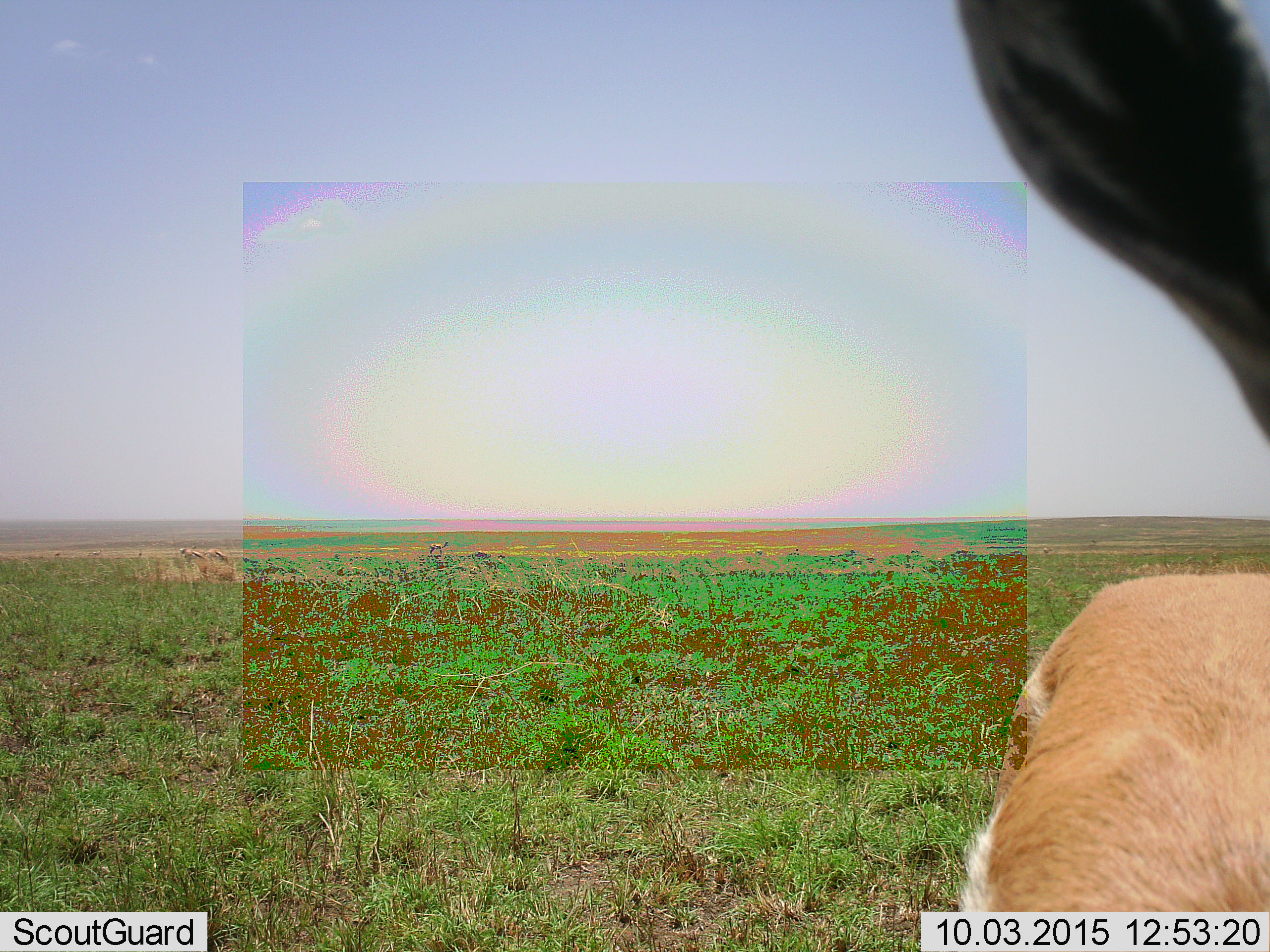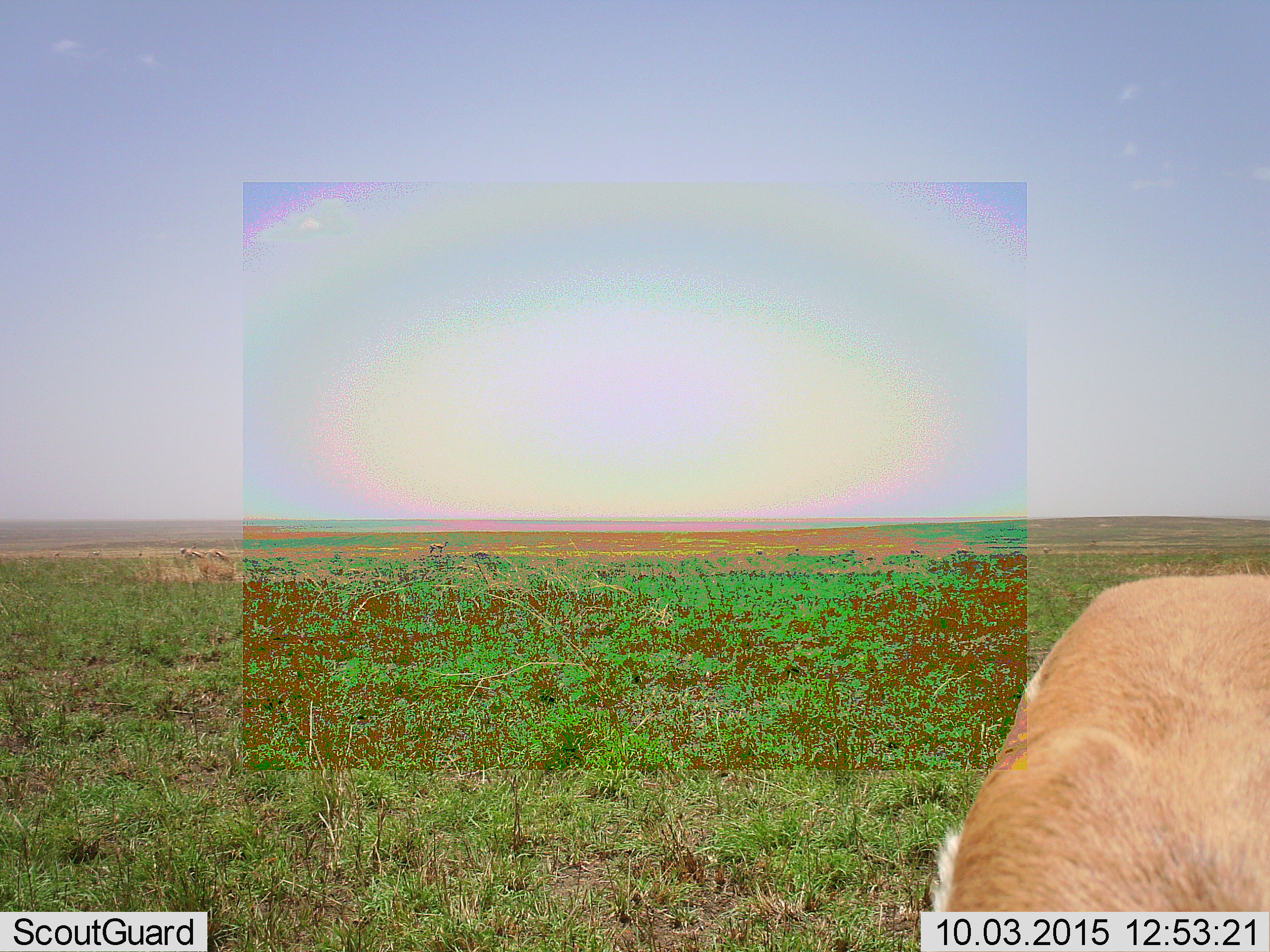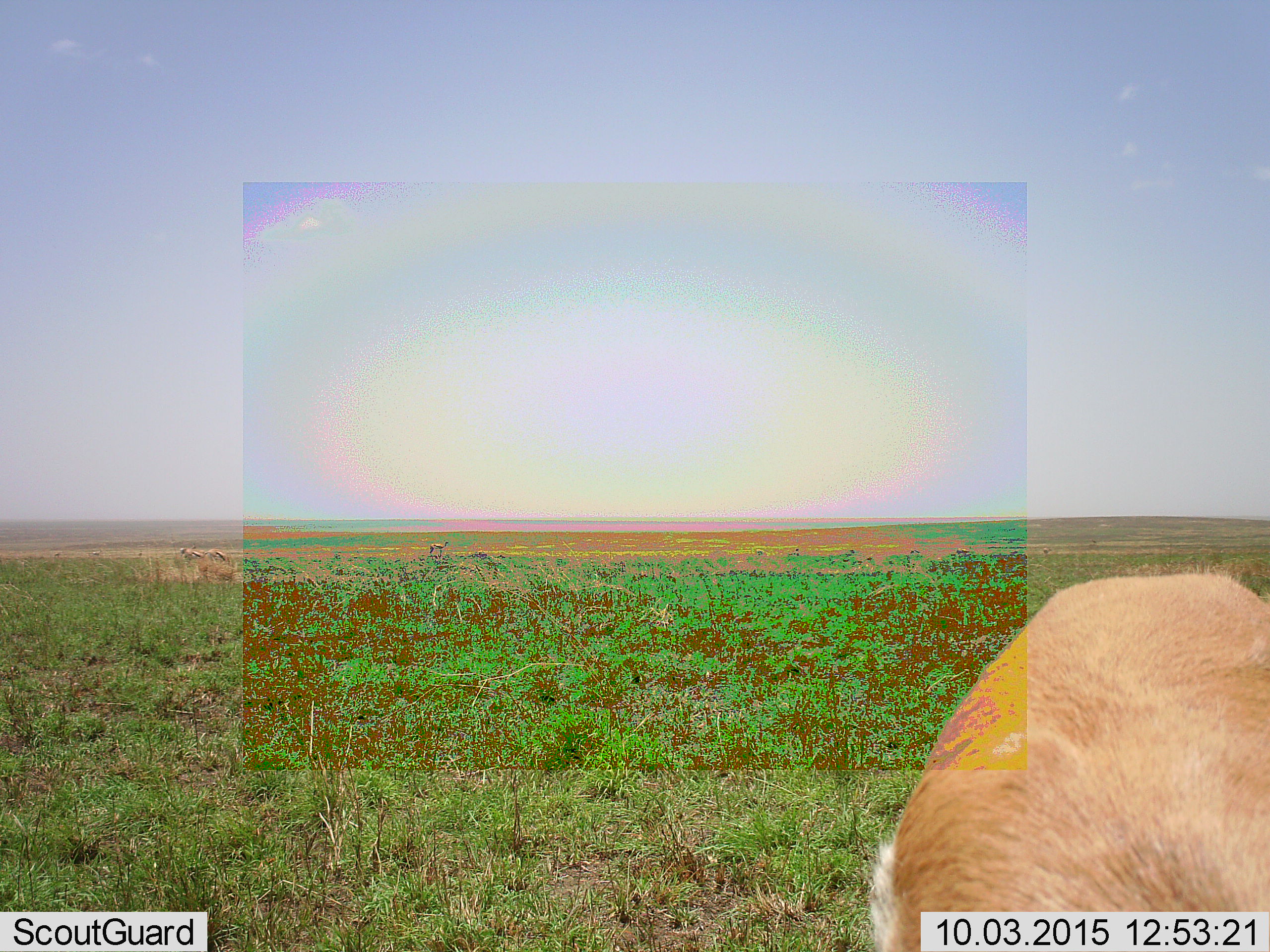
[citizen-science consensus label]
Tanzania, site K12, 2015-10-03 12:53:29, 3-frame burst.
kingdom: Animalia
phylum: Chordata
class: Mammalia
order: Artiodactyla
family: Bovidae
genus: Eudorcas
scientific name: Eudorcas thomsonii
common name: thomson's gazelle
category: gazellethomsons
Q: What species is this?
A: Gazellethomsons (thomson's gazelle) (Eudorcas thomsonii).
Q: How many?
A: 6.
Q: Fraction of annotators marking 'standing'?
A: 71%.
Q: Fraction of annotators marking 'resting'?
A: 0%.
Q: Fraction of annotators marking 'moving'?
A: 43%.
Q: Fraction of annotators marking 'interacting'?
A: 0%.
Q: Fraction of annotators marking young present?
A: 0%.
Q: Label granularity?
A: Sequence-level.